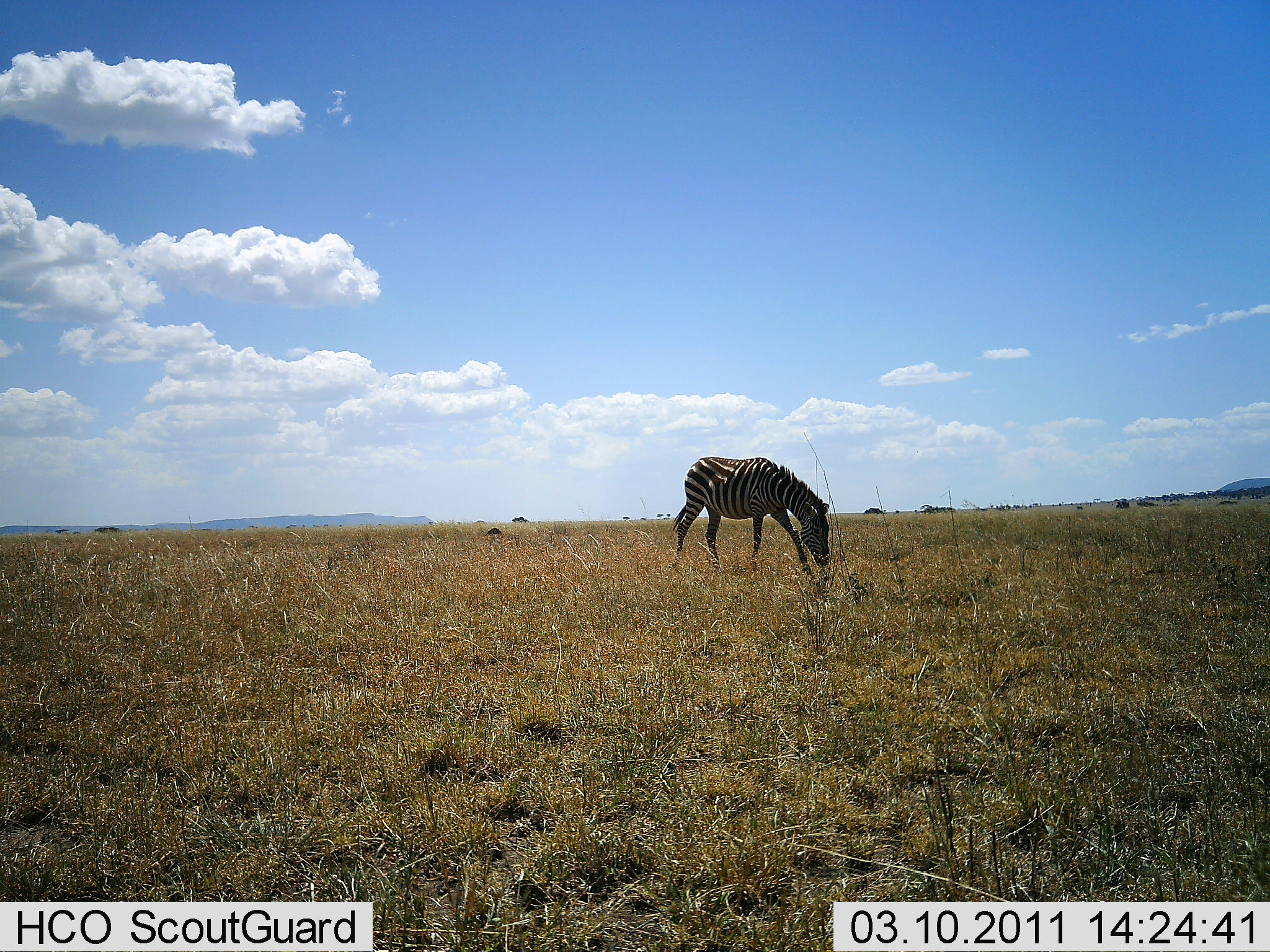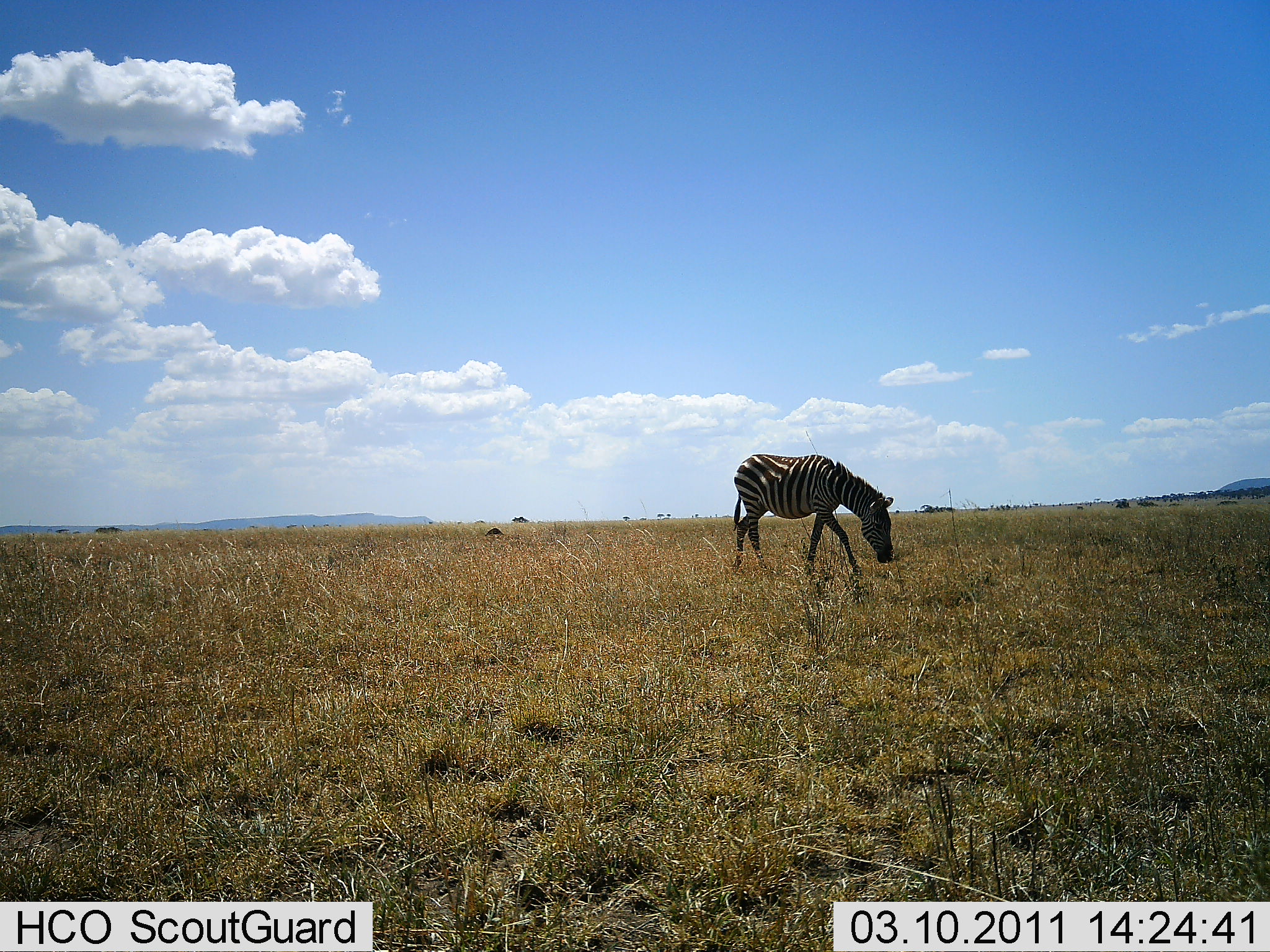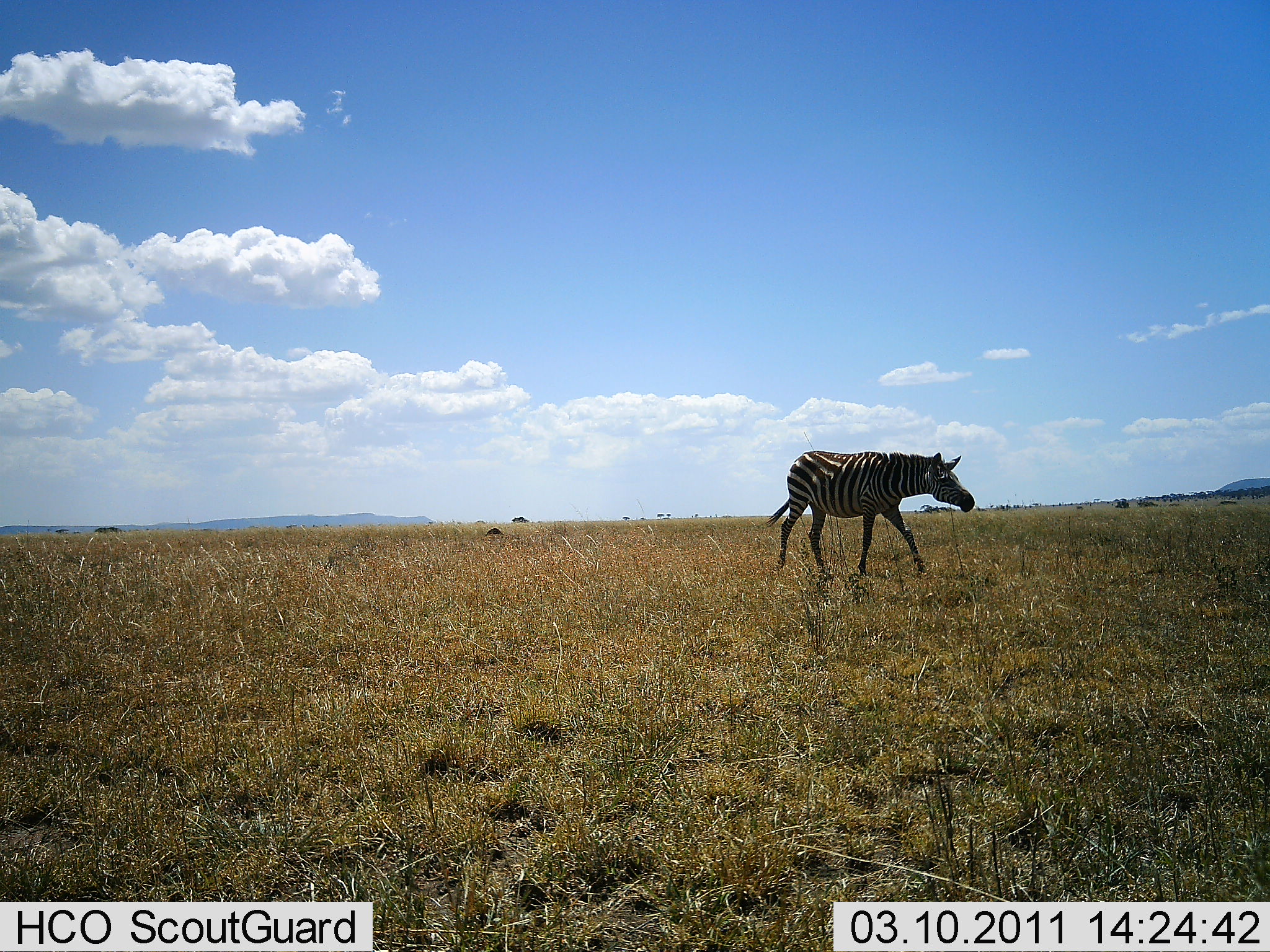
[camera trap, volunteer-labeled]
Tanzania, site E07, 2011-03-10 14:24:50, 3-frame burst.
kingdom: Animalia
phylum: Chordata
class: Mammalia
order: Perissodactyla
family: Equidae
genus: Equus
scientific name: Equus quagga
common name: plains zebra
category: zebra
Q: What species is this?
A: Zebra (plains zebra) (Equus quagga).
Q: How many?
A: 1.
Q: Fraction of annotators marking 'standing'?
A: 0%.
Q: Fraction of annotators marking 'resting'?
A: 0%.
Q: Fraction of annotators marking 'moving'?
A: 92%.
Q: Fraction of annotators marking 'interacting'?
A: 0%.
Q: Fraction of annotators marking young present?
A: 0%.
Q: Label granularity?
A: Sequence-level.